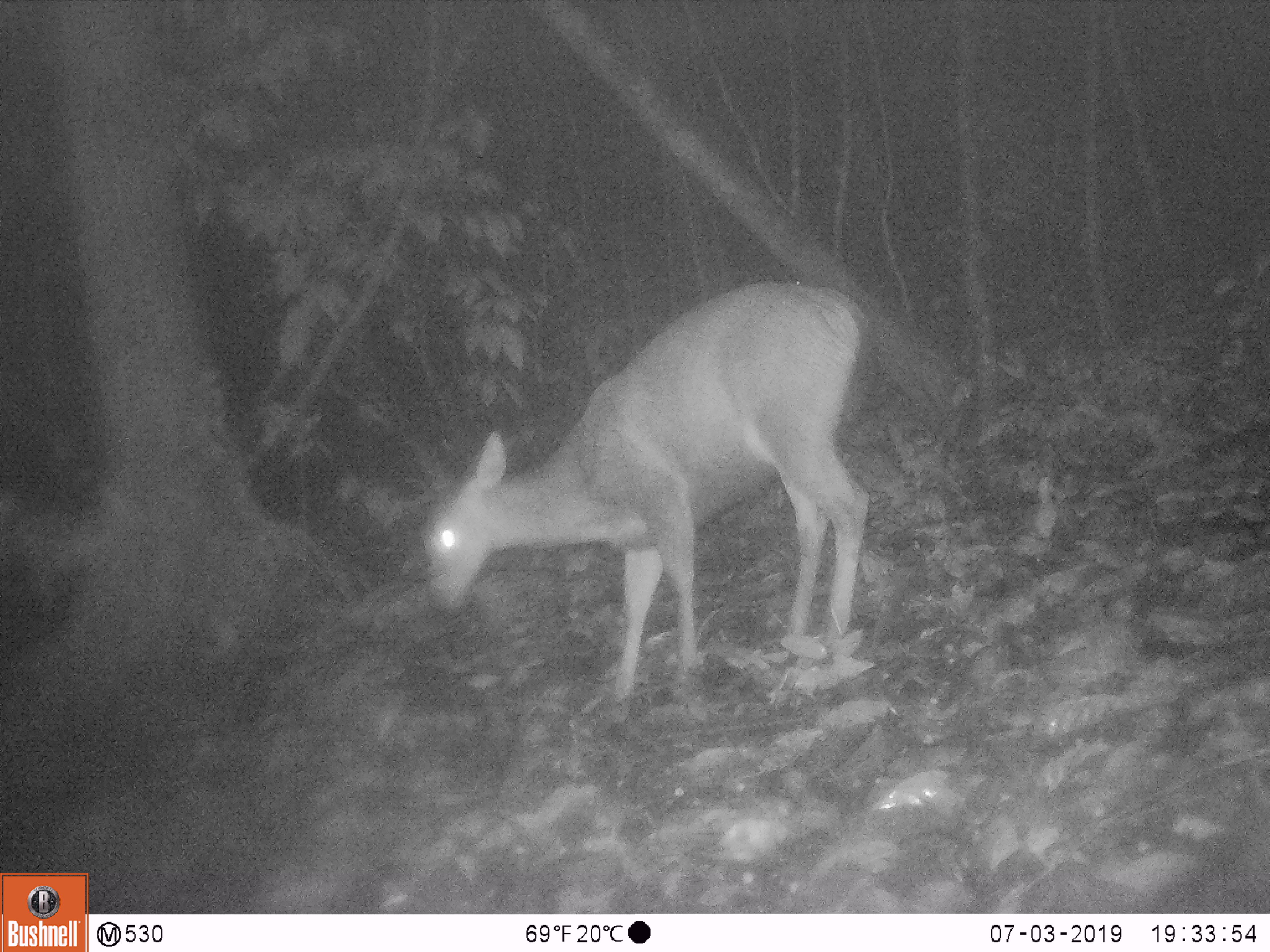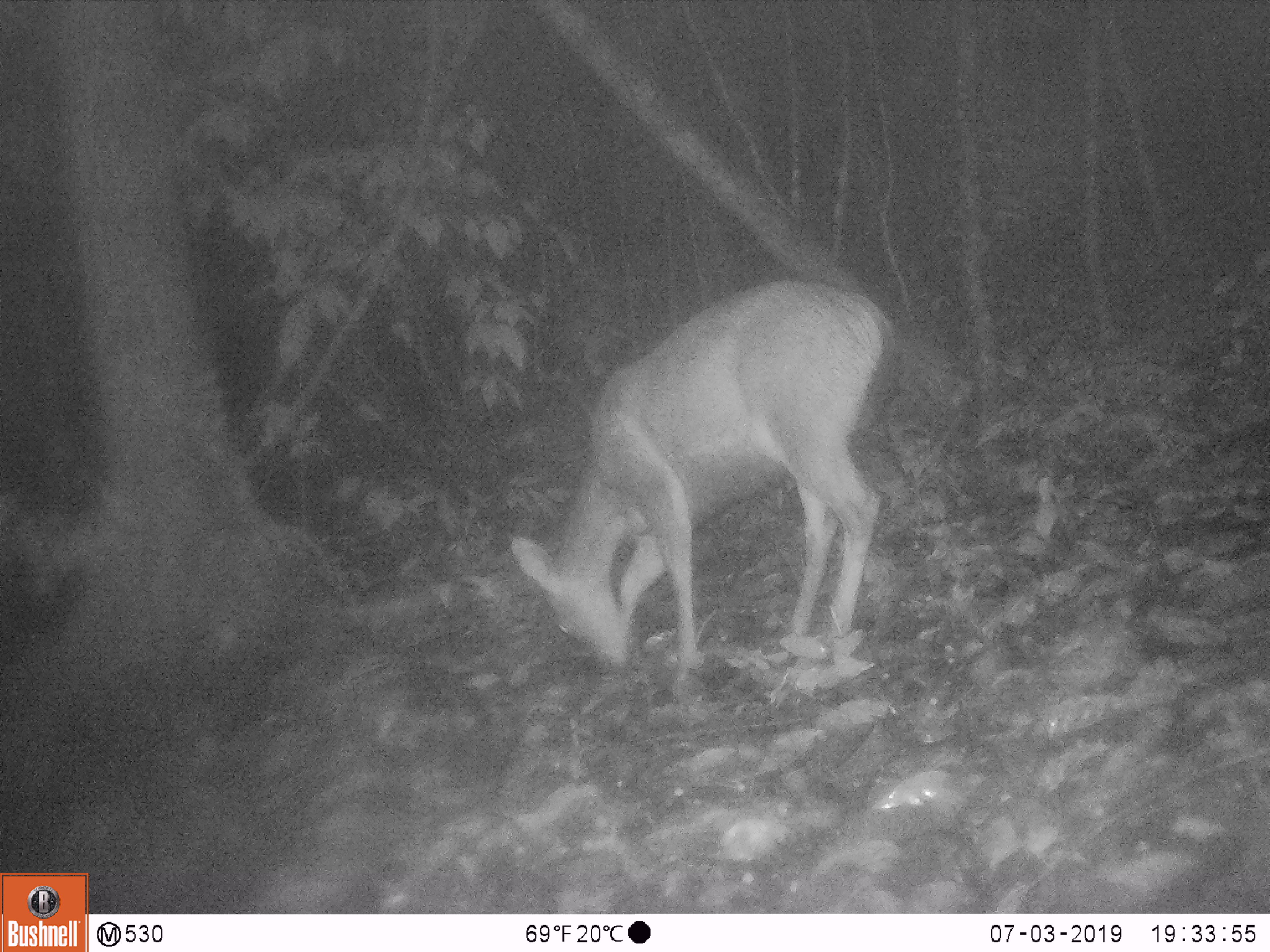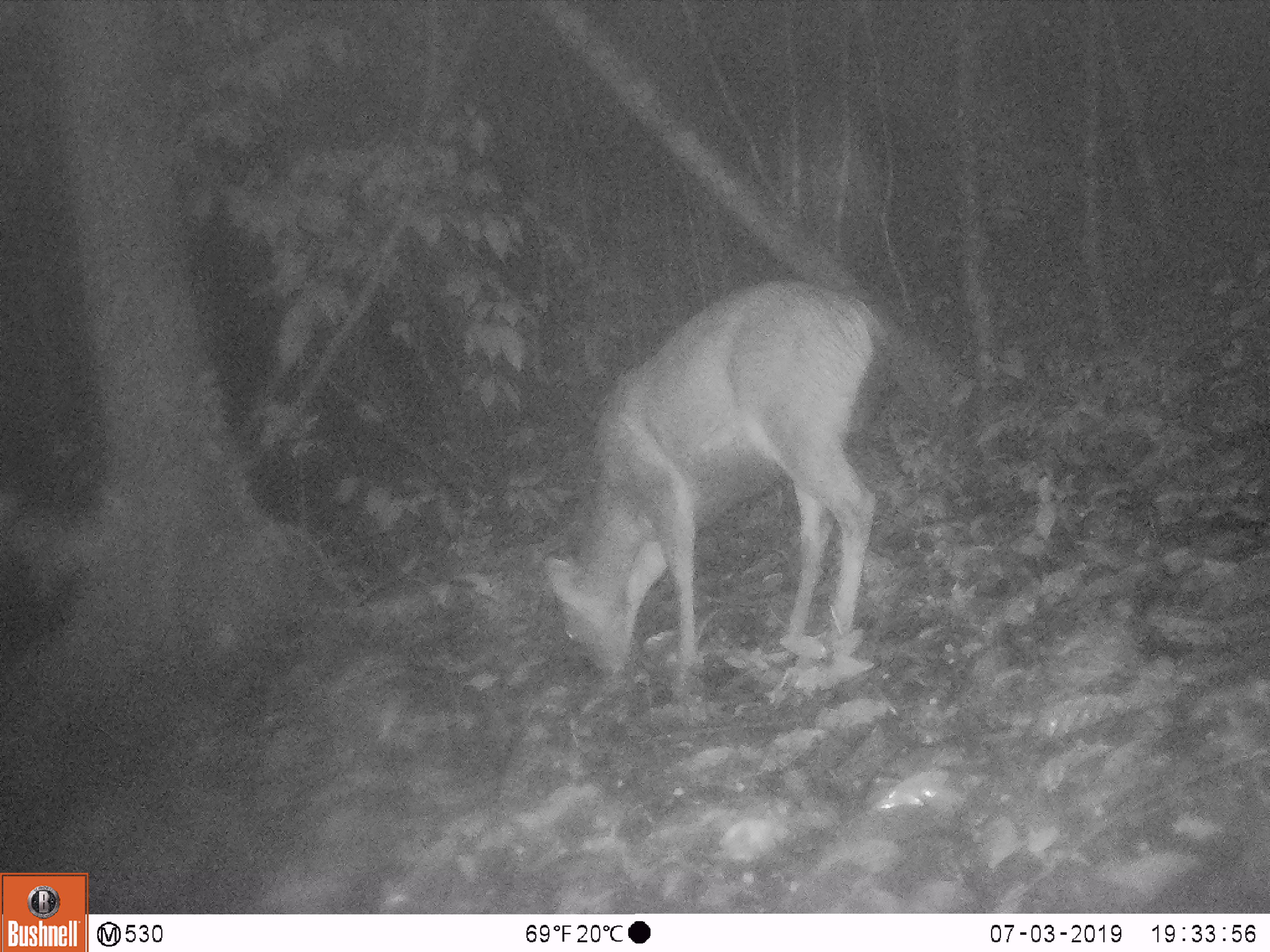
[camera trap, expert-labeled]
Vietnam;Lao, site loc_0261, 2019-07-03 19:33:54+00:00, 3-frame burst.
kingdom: Animalia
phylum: Chordata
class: Mammalia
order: Artiodactyla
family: Cervidae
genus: Rusa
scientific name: Rusa unicolor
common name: sambar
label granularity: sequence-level